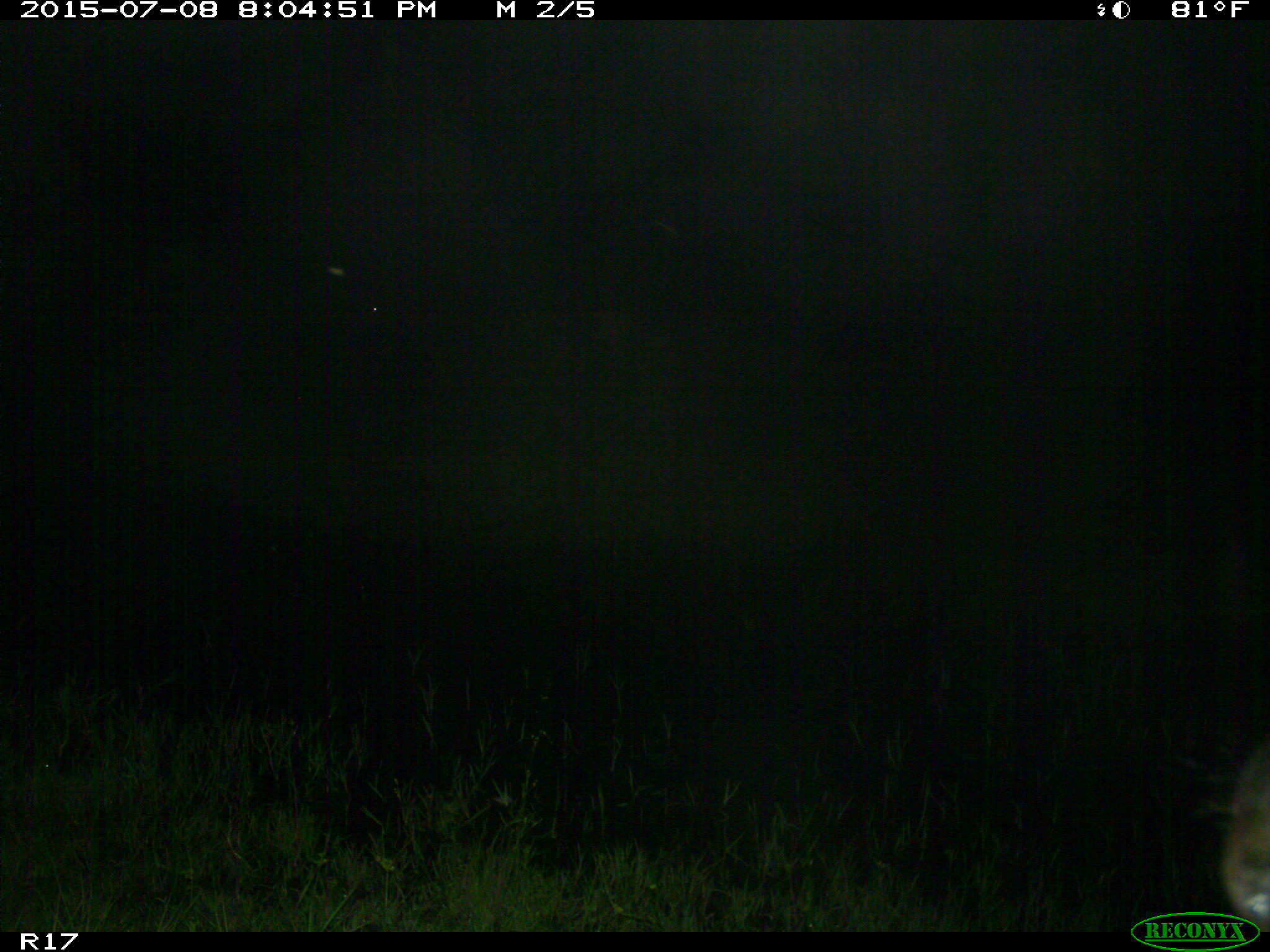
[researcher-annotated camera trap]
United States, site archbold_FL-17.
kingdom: Animalia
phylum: Chordata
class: Mammalia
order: Artiodactyla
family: Bovidae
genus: Bos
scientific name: Bos taurus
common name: domestic cow